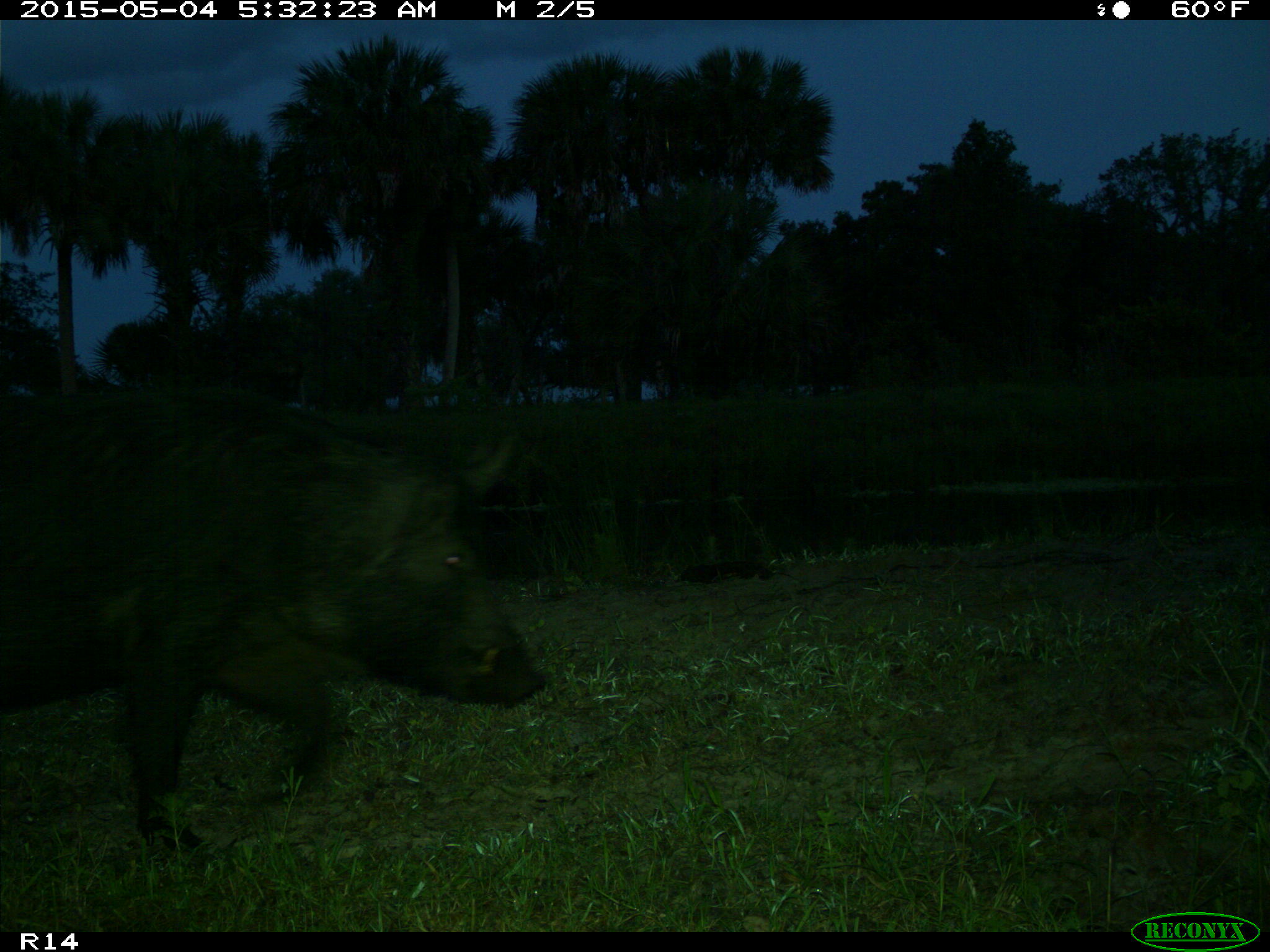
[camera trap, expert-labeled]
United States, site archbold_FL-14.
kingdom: Animalia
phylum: Chordata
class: Mammalia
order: Artiodactyla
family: Suidae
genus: Sus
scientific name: Sus scrofa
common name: wild boar